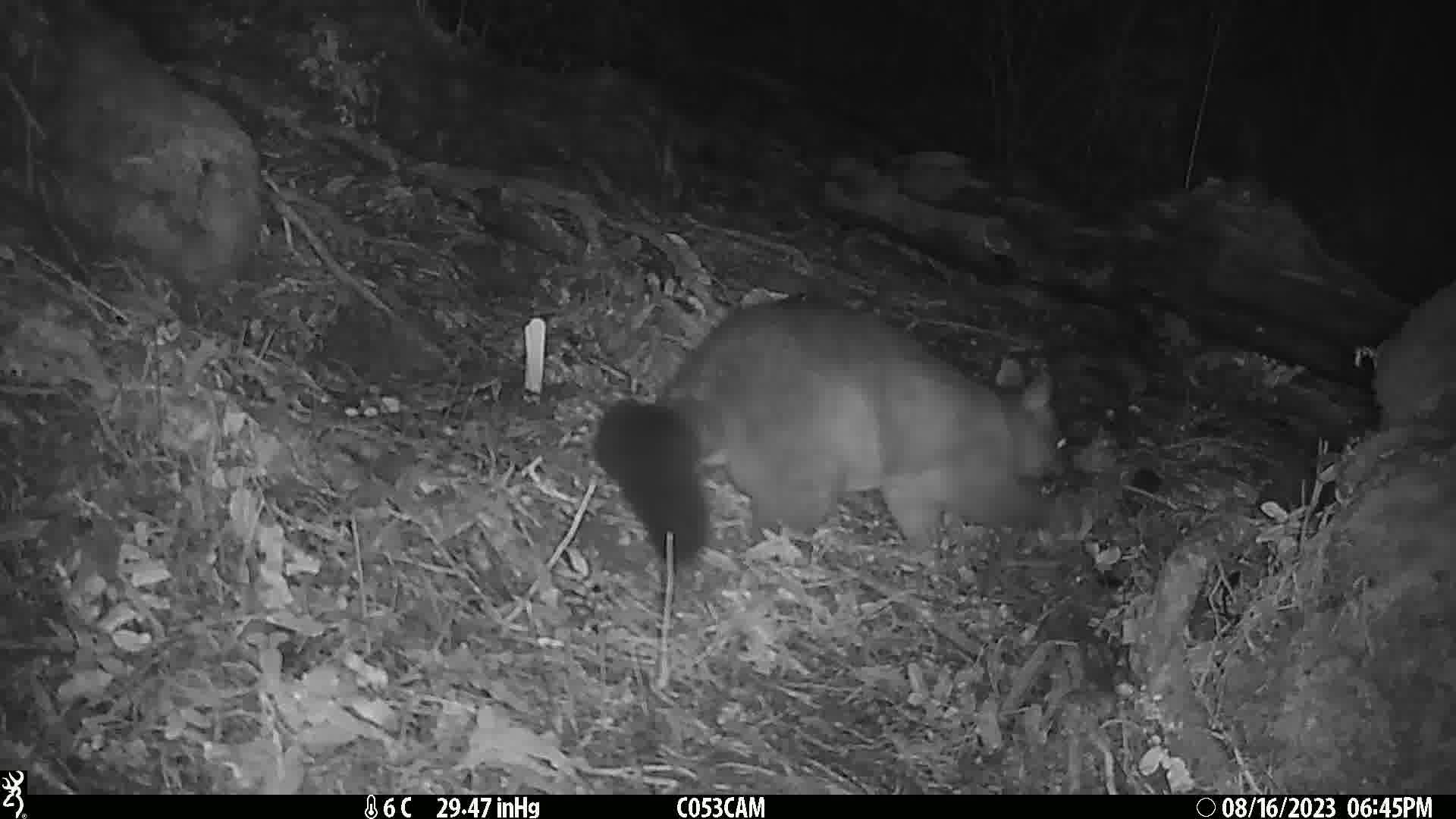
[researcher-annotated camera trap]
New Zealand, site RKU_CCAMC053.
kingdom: Animalia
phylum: Chordata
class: Mammalia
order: Diprotodontia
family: Phalangeridae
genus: Trichosurus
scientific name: Trichosurus vulpecula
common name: common brushtail possum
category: possum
Possum (common brushtail possum) (Trichosurus vulpecula).